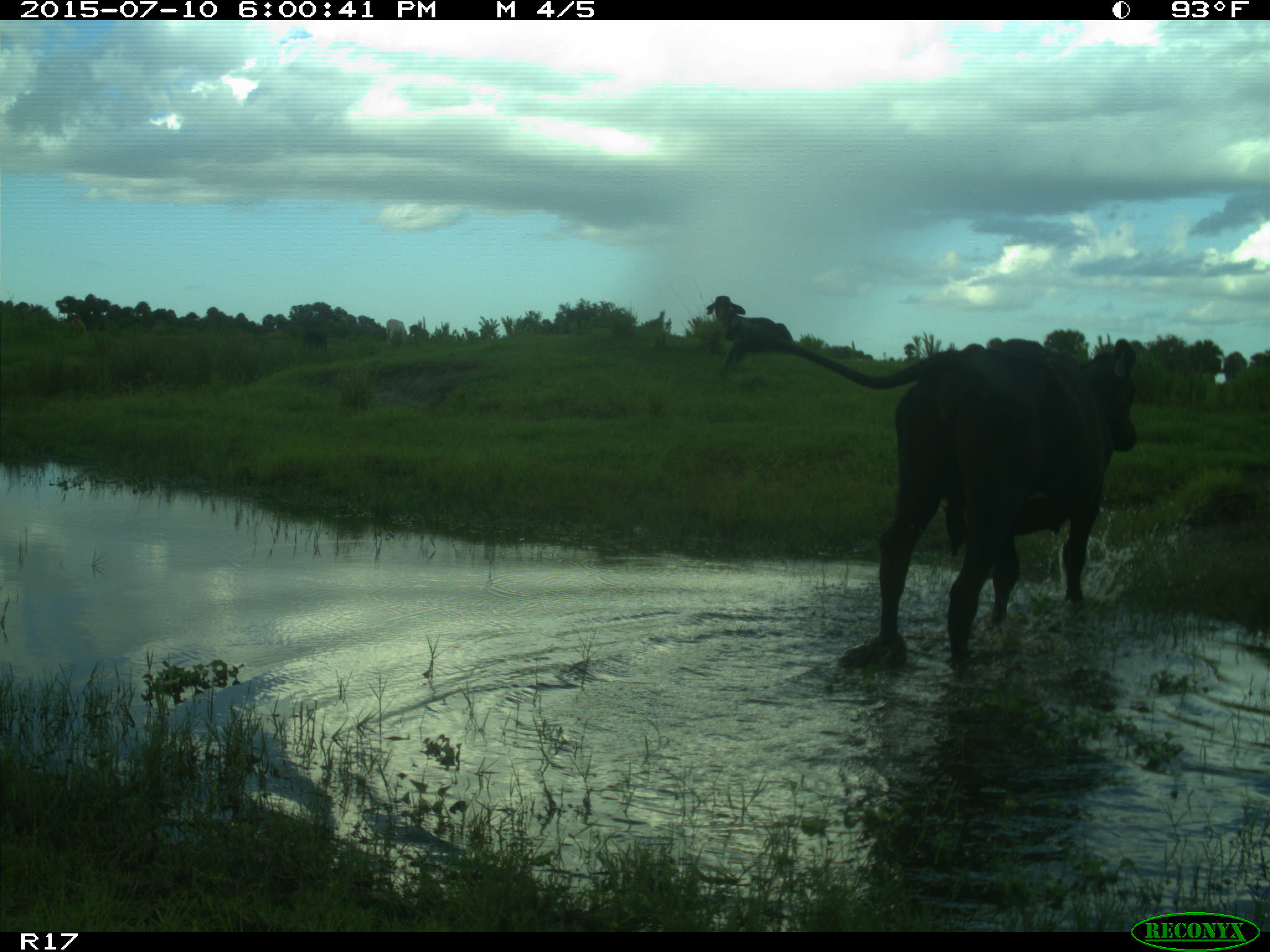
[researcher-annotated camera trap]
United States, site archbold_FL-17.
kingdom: Animalia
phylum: Chordata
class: Mammalia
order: Artiodactyla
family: Bovidae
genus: Bos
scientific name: Bos taurus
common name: domestic cow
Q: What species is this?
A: Bos taurus (domestic cow).